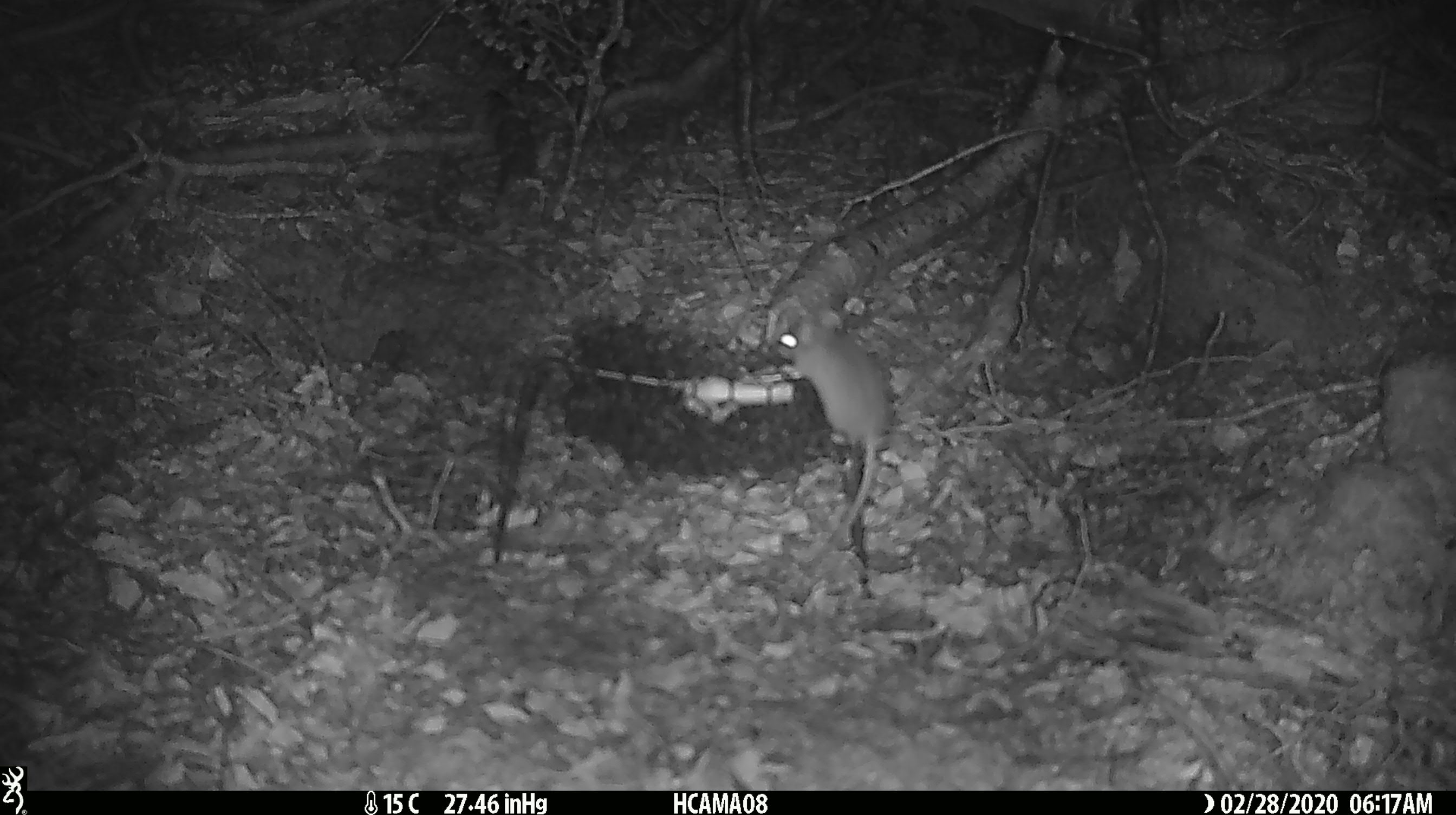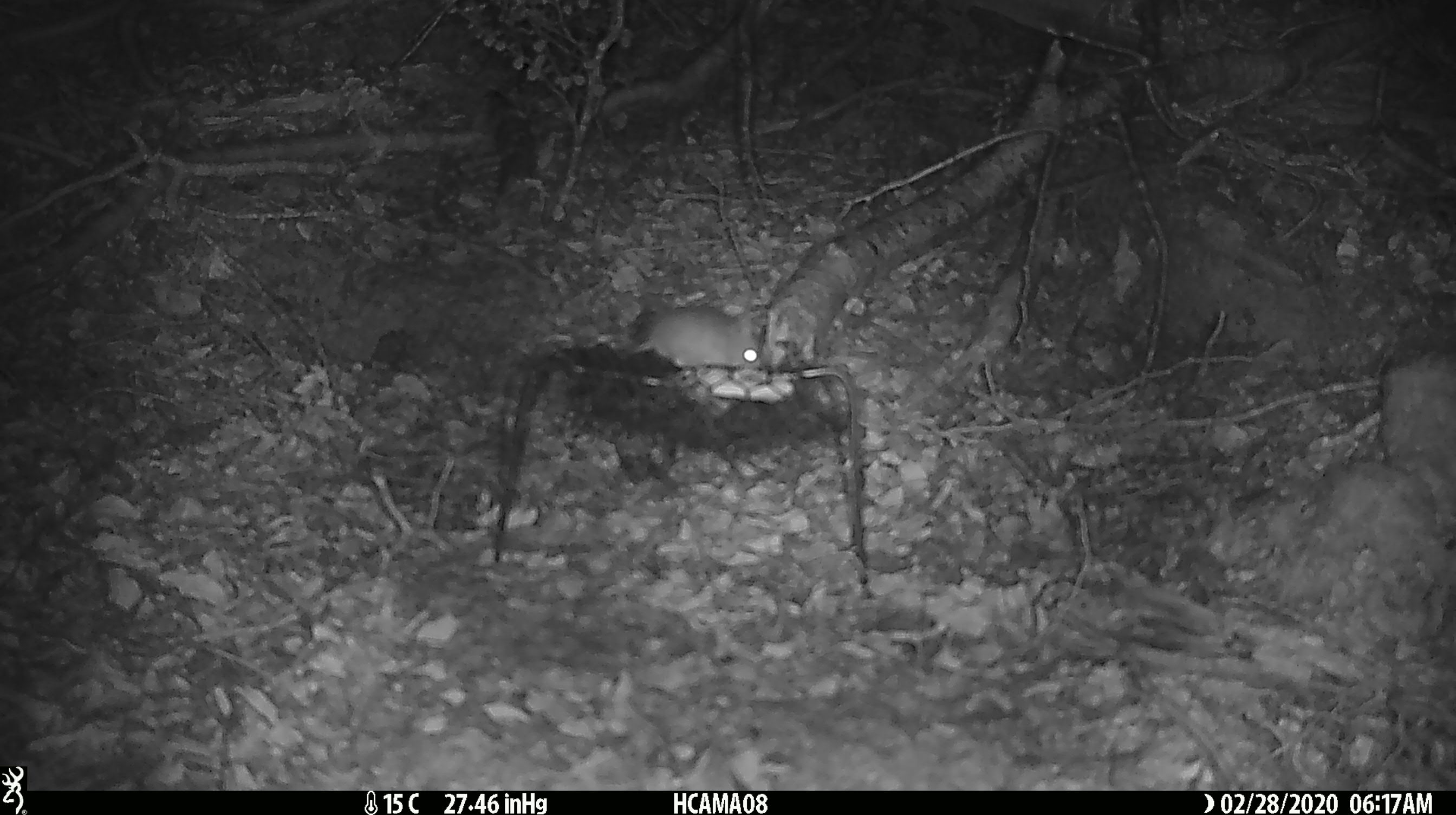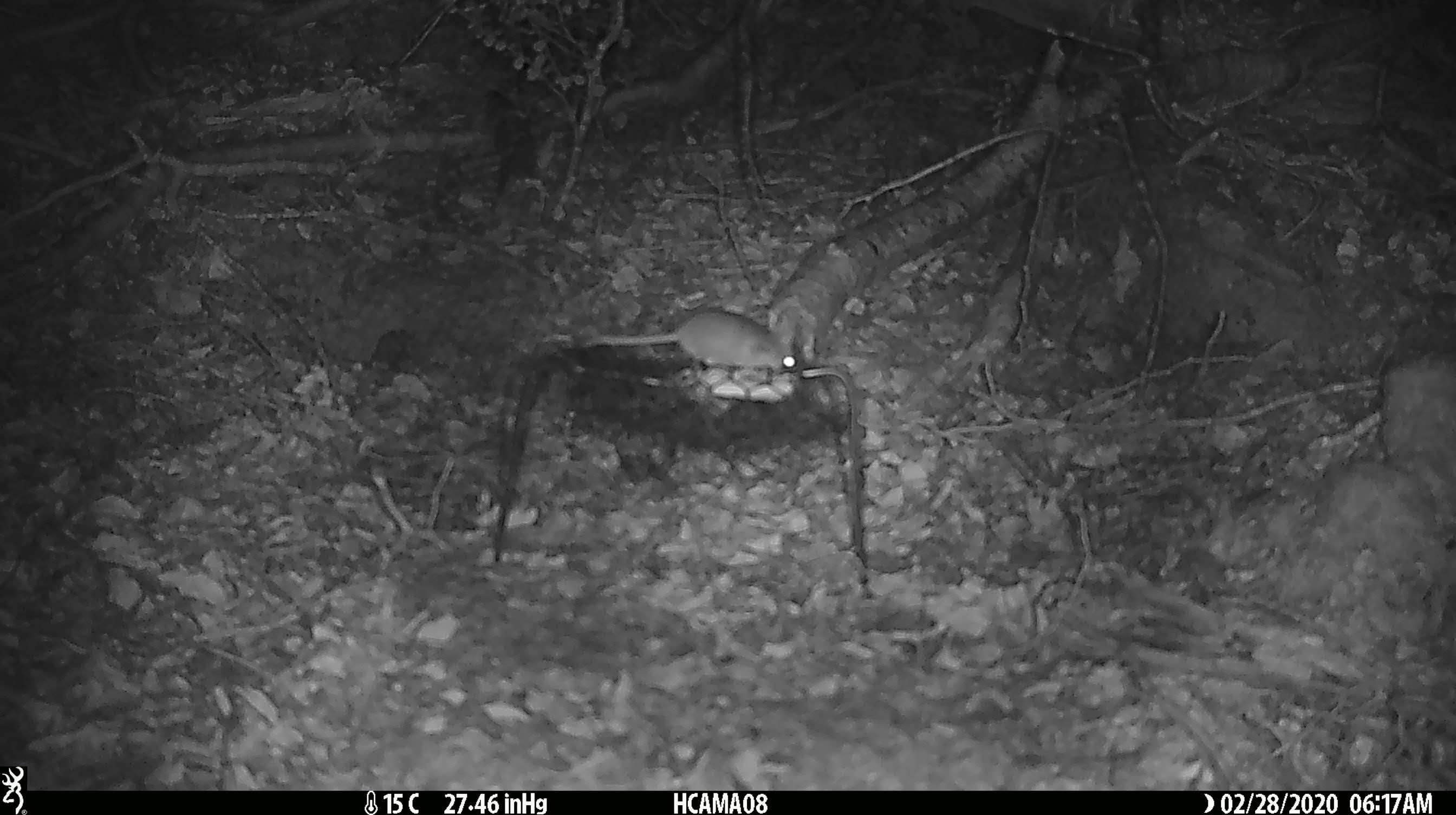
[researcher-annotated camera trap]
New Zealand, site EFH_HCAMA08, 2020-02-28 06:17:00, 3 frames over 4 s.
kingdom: Animalia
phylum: Chordata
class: Mammalia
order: Rodentia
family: Muridae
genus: Mus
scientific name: Mus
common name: mouse